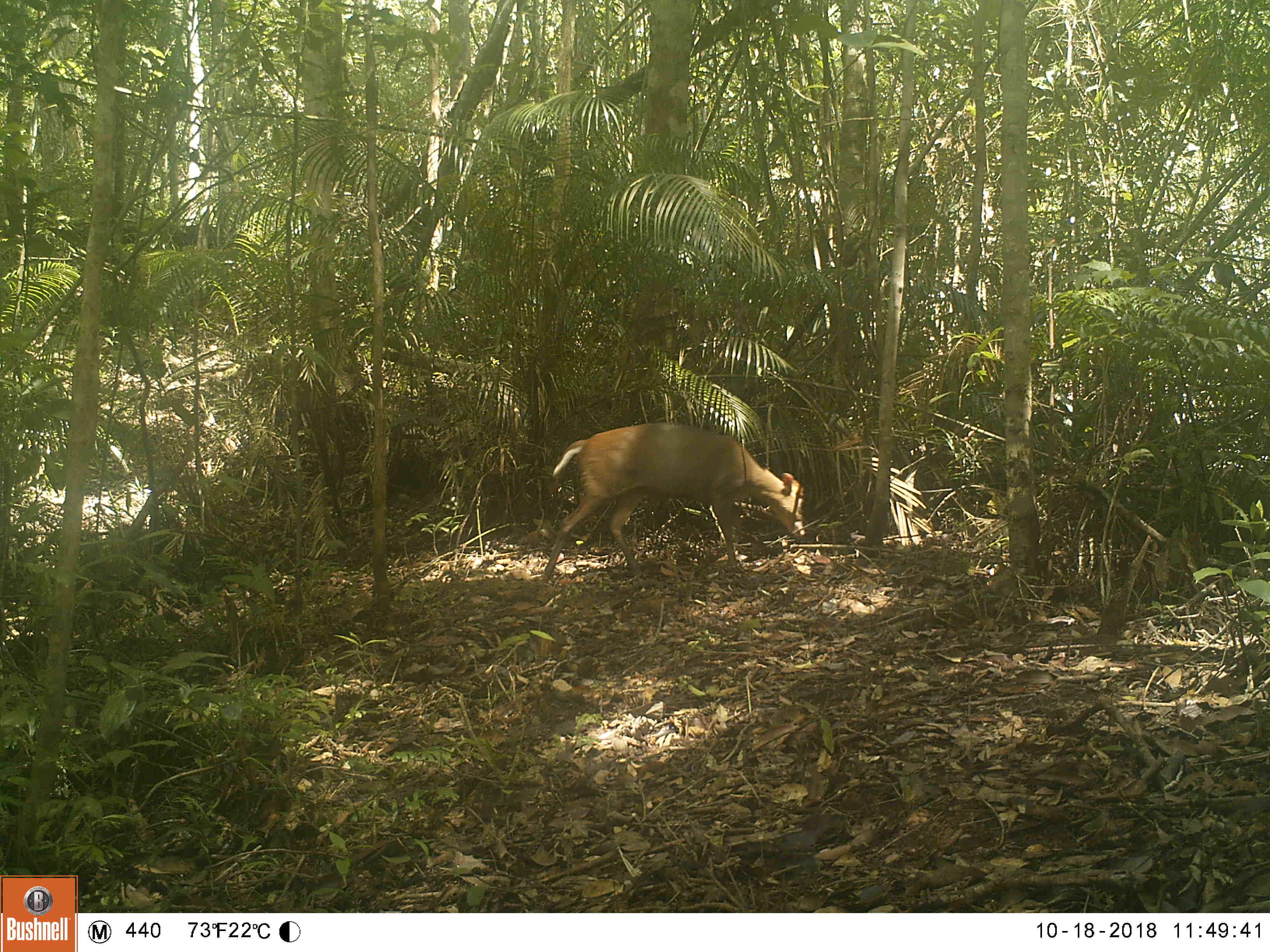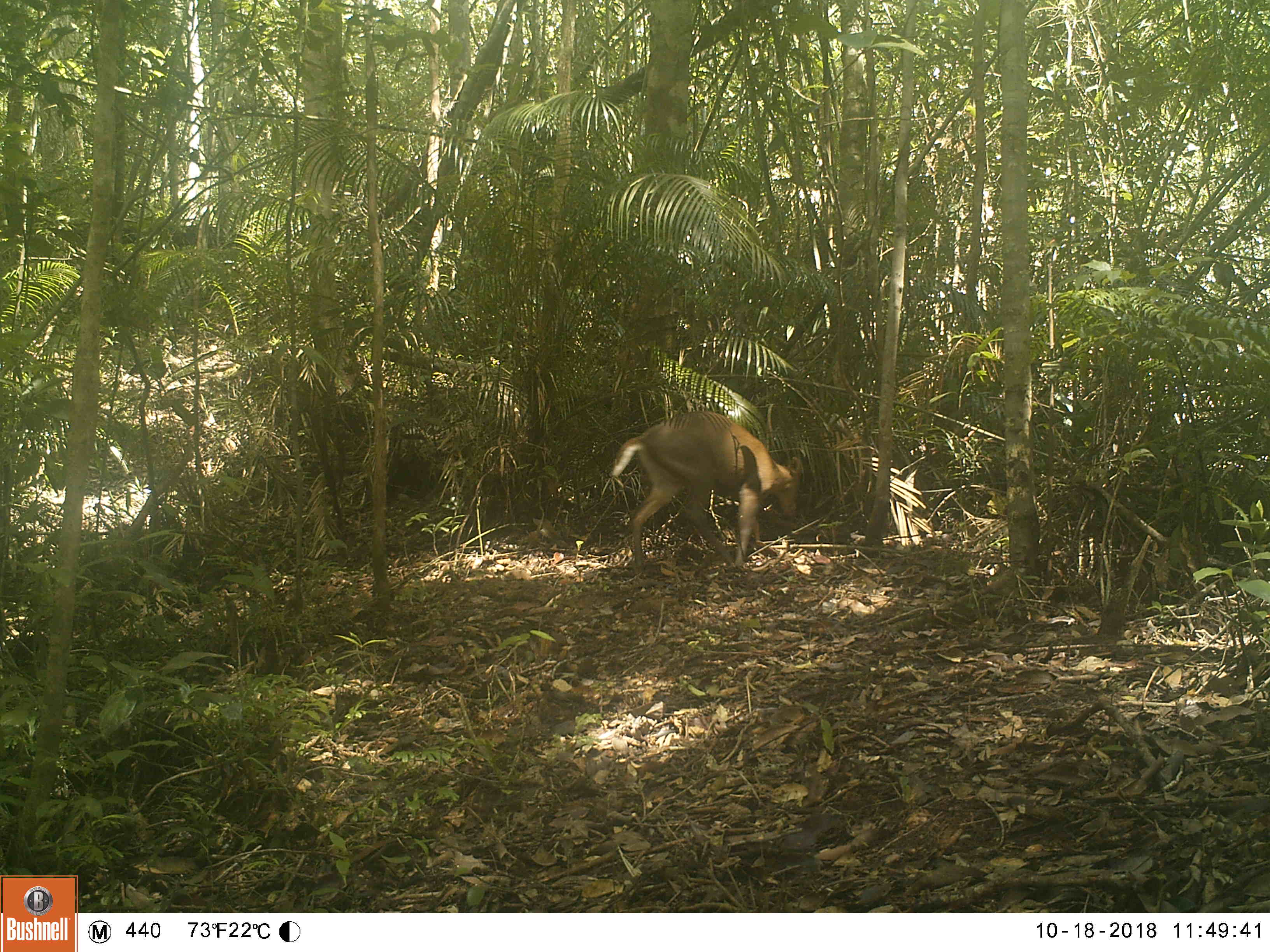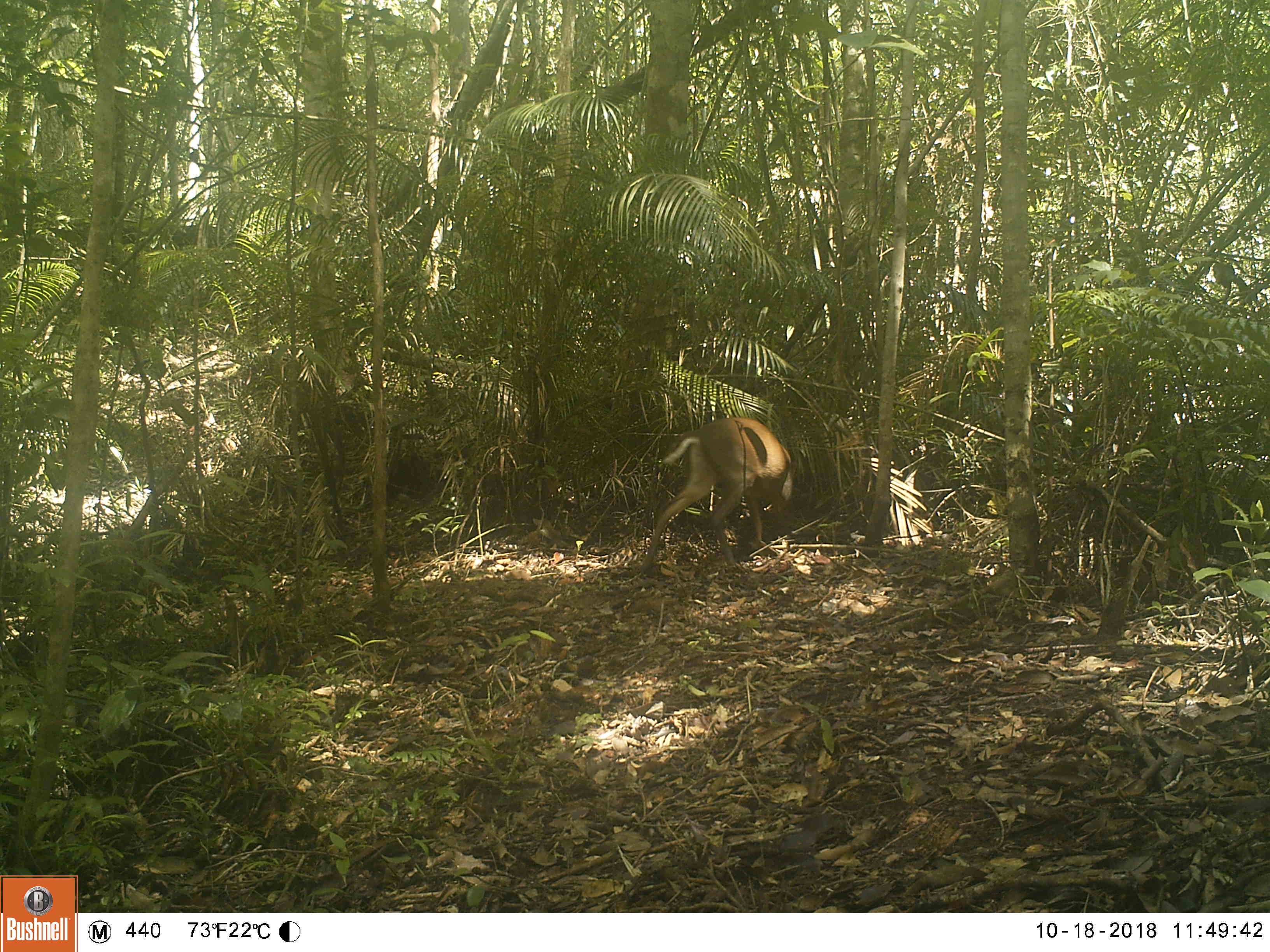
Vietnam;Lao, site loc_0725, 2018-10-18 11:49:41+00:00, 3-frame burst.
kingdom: Animalia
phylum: Chordata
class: Mammalia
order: Artiodactyla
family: Cervidae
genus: Muntiacus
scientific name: Muntiacus rooseveltorum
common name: roosevelt's muntjac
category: roosevelts muntjac group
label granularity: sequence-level